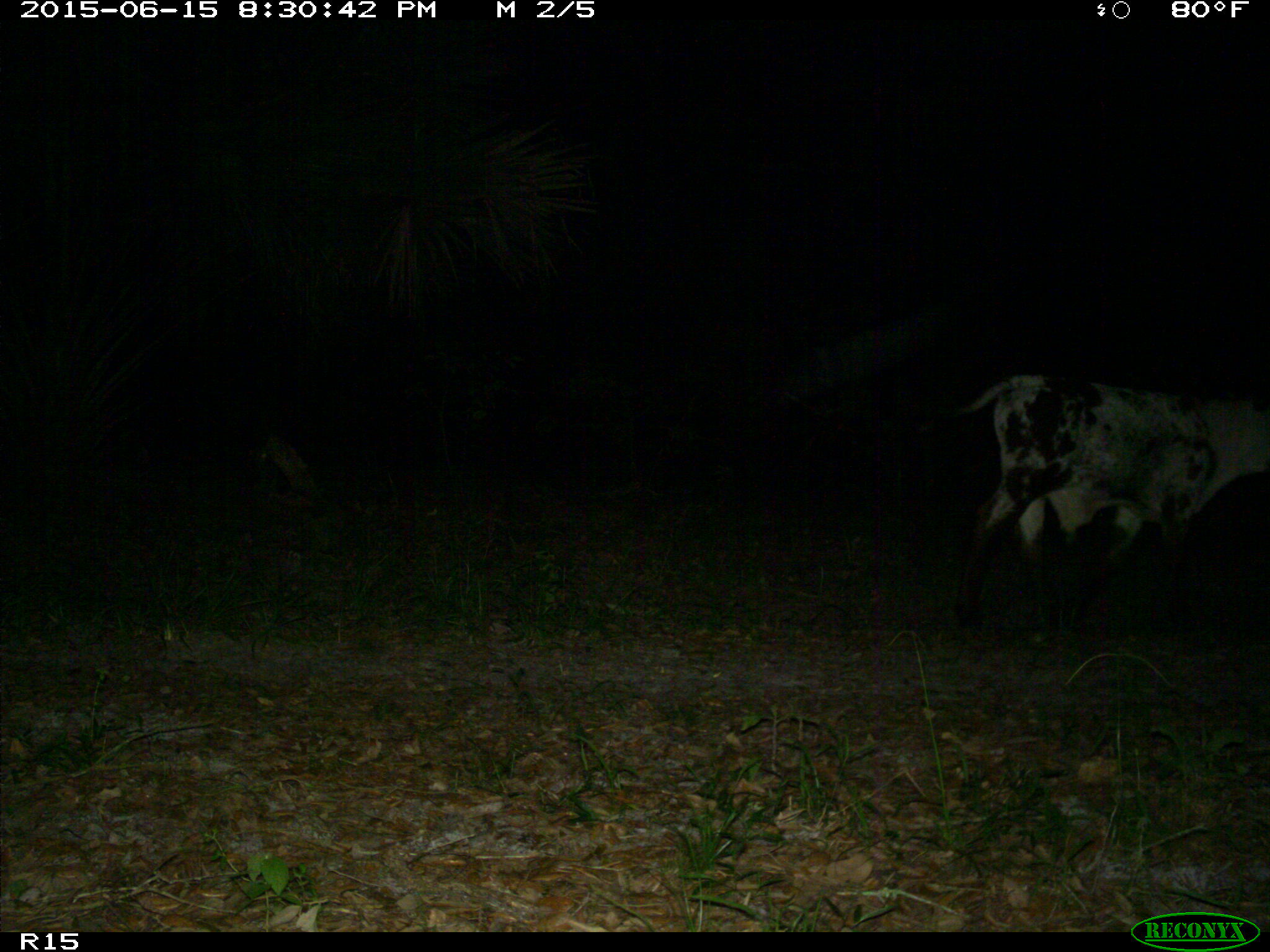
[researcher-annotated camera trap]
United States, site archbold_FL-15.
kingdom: Animalia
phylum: Chordata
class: Mammalia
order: Artiodactyla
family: Bovidae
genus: Bos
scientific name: Bos taurus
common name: domestic cow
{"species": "Bos taurus (domestic cow)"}